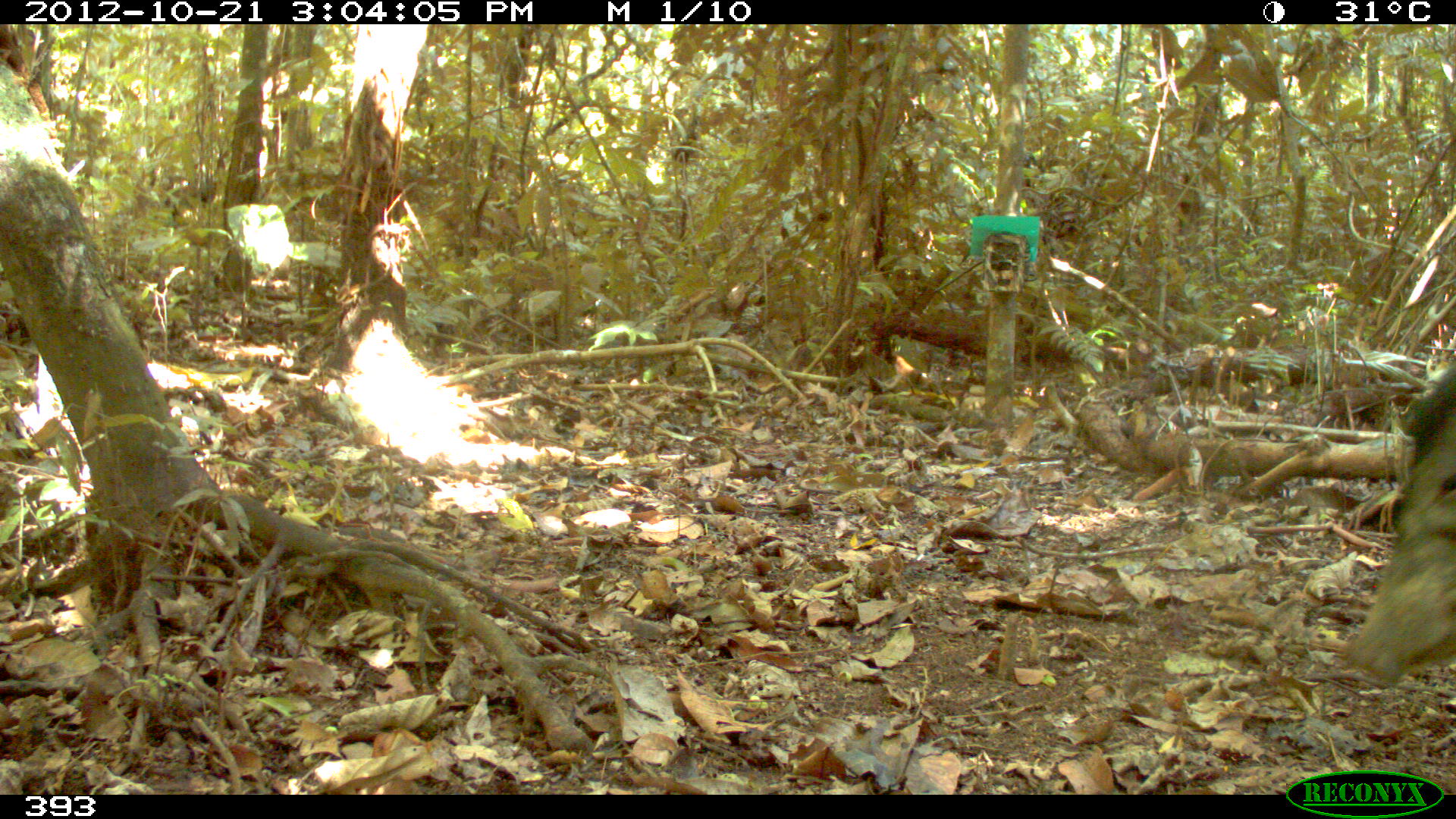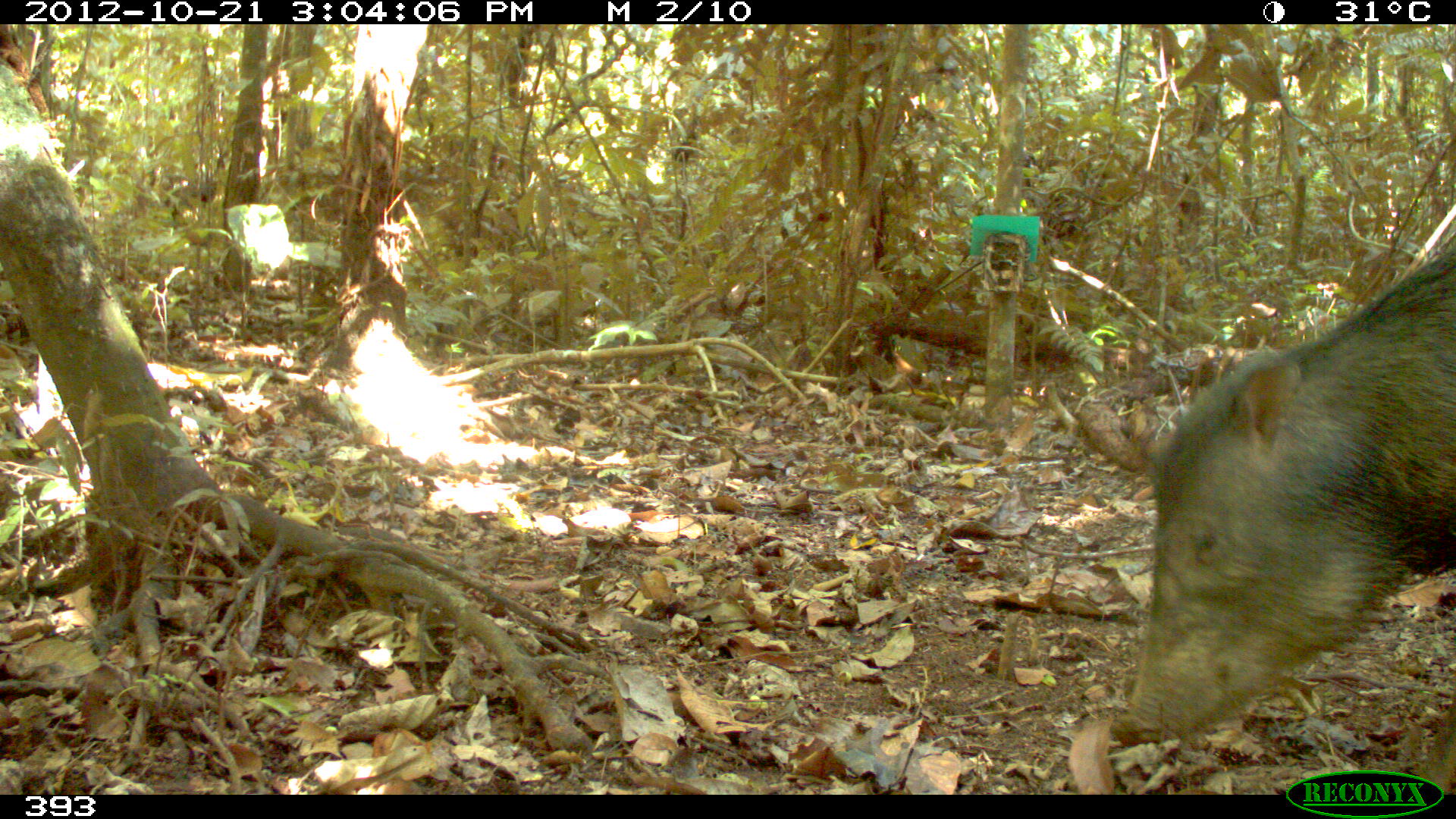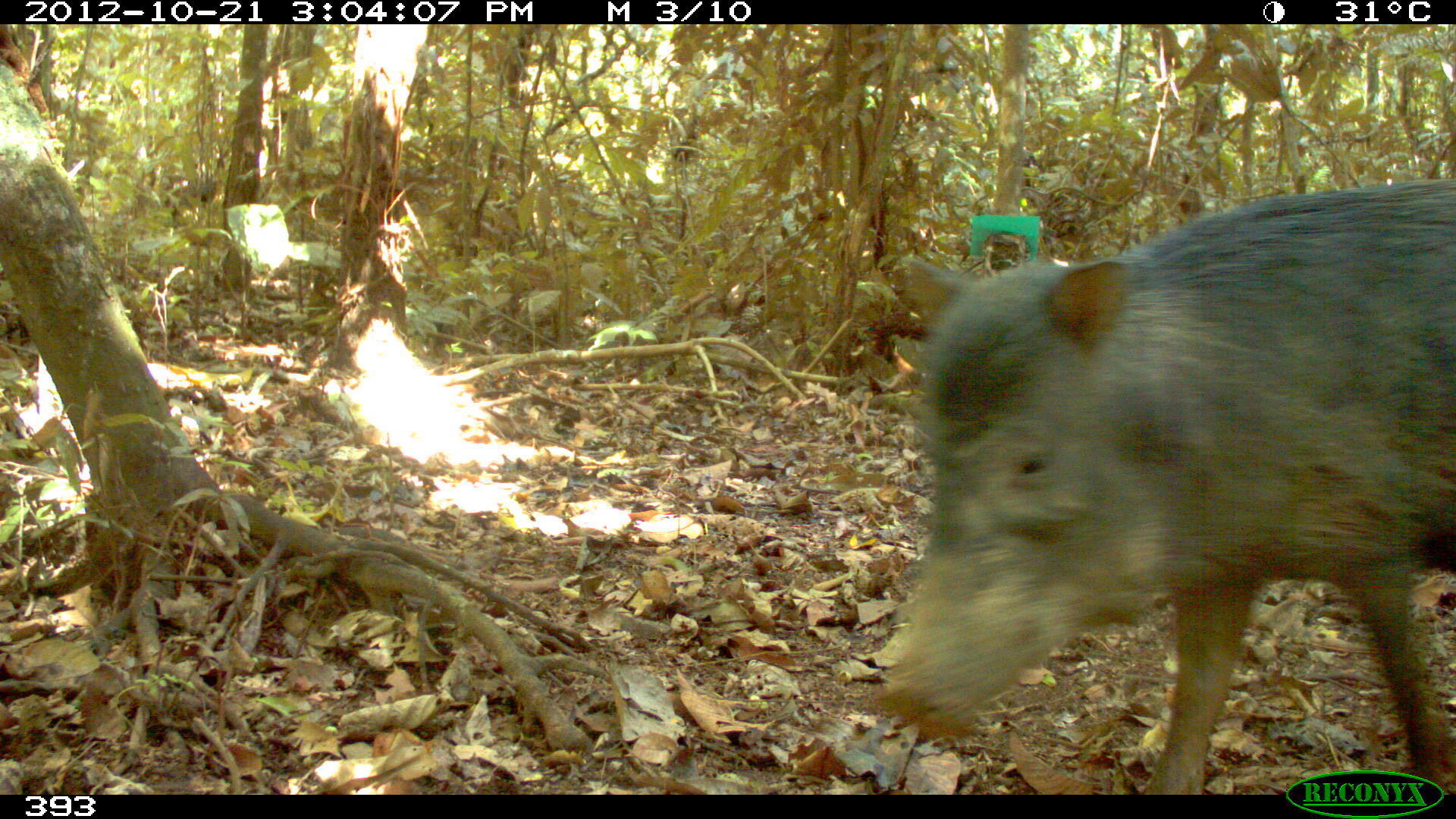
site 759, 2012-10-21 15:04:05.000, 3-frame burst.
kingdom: Animalia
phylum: Chordata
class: Mammalia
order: Artiodactyla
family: Tayassuidae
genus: Tayassu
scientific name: Tayassu pecari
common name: white-lipped peccary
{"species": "Tayassu pecari (white-lipped peccary)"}